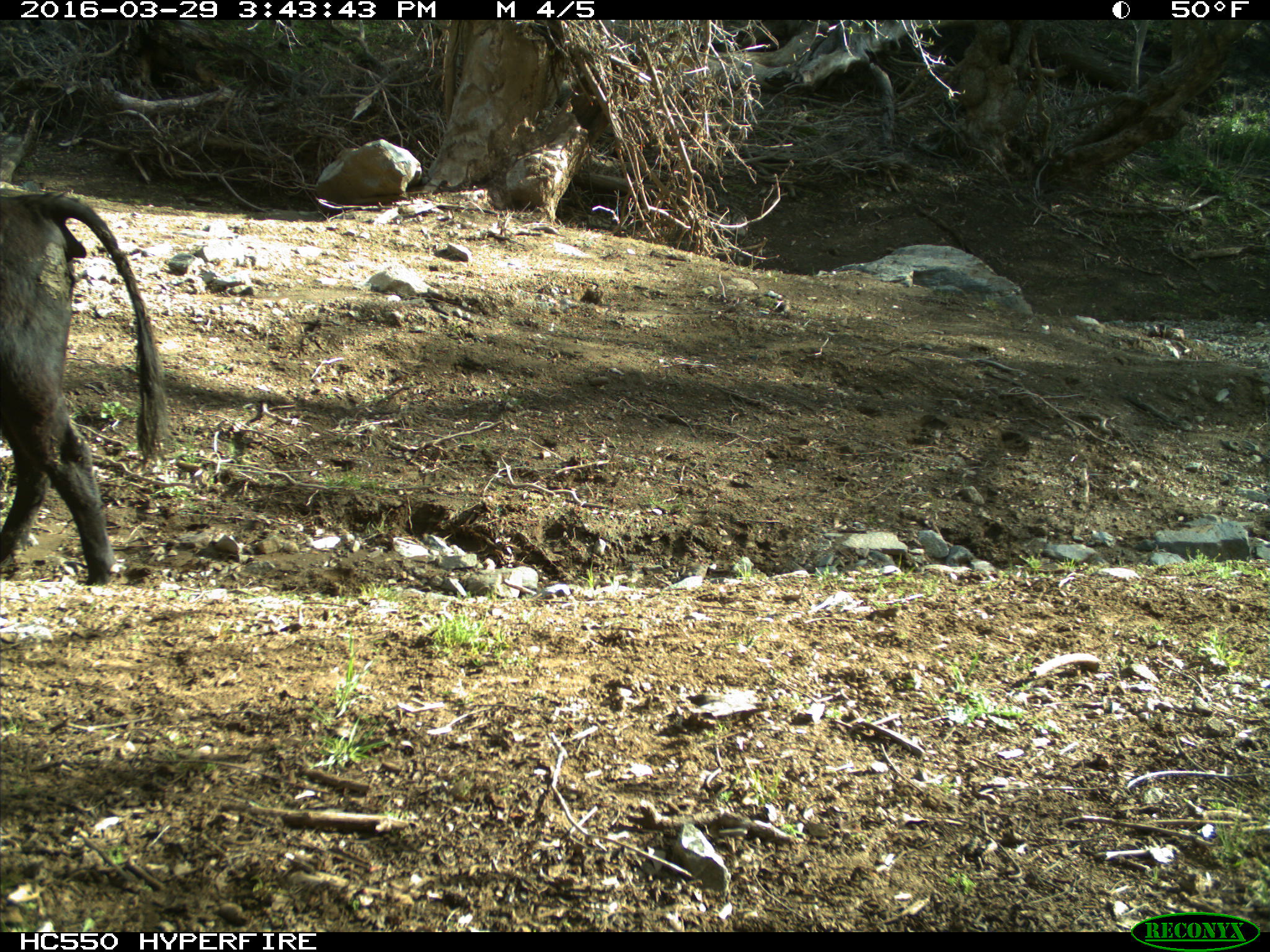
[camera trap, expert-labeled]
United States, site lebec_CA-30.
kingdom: Animalia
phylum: Chordata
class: Mammalia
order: Artiodactyla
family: Bovidae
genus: Bos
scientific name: Bos taurus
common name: domestic cow